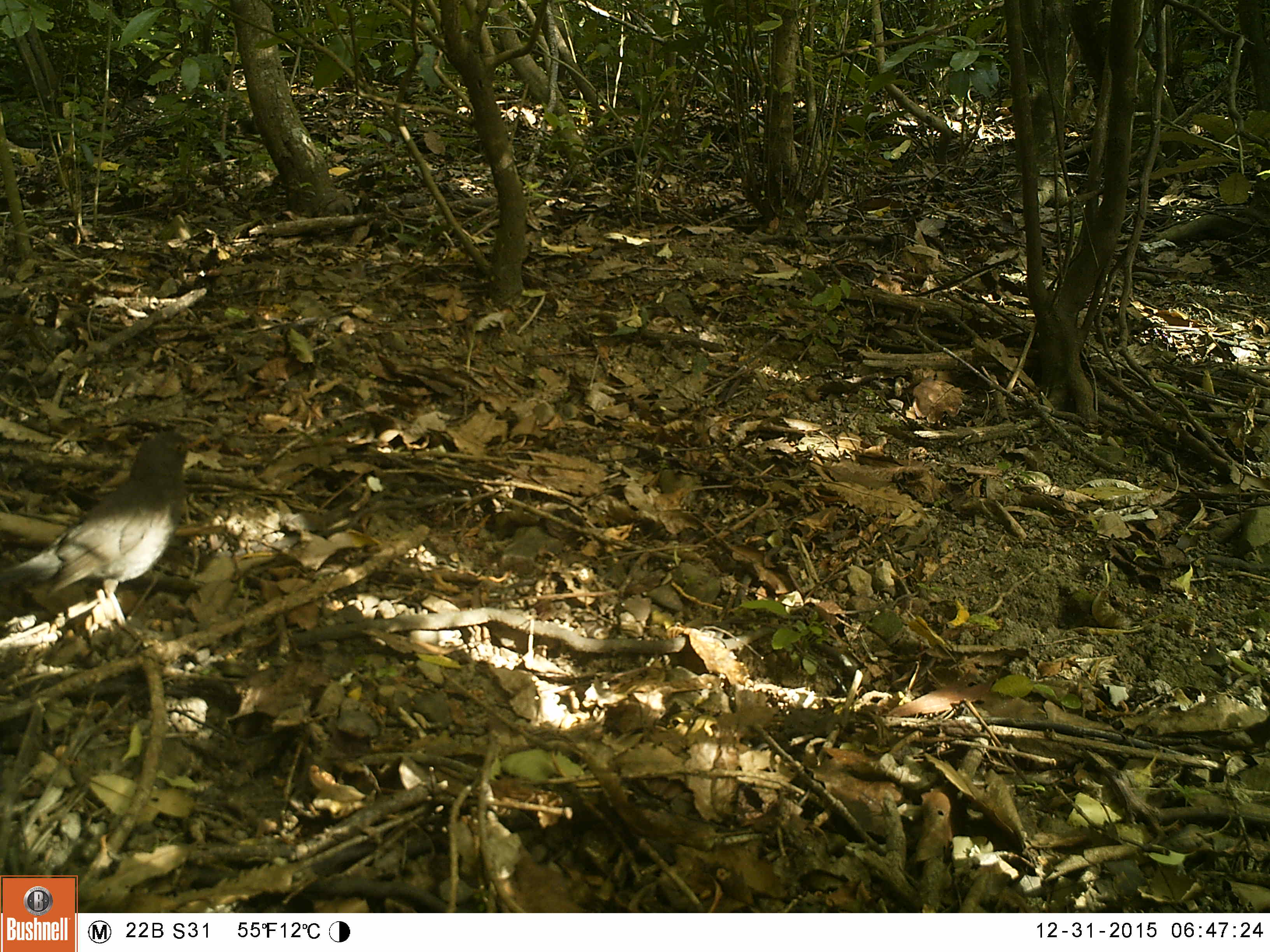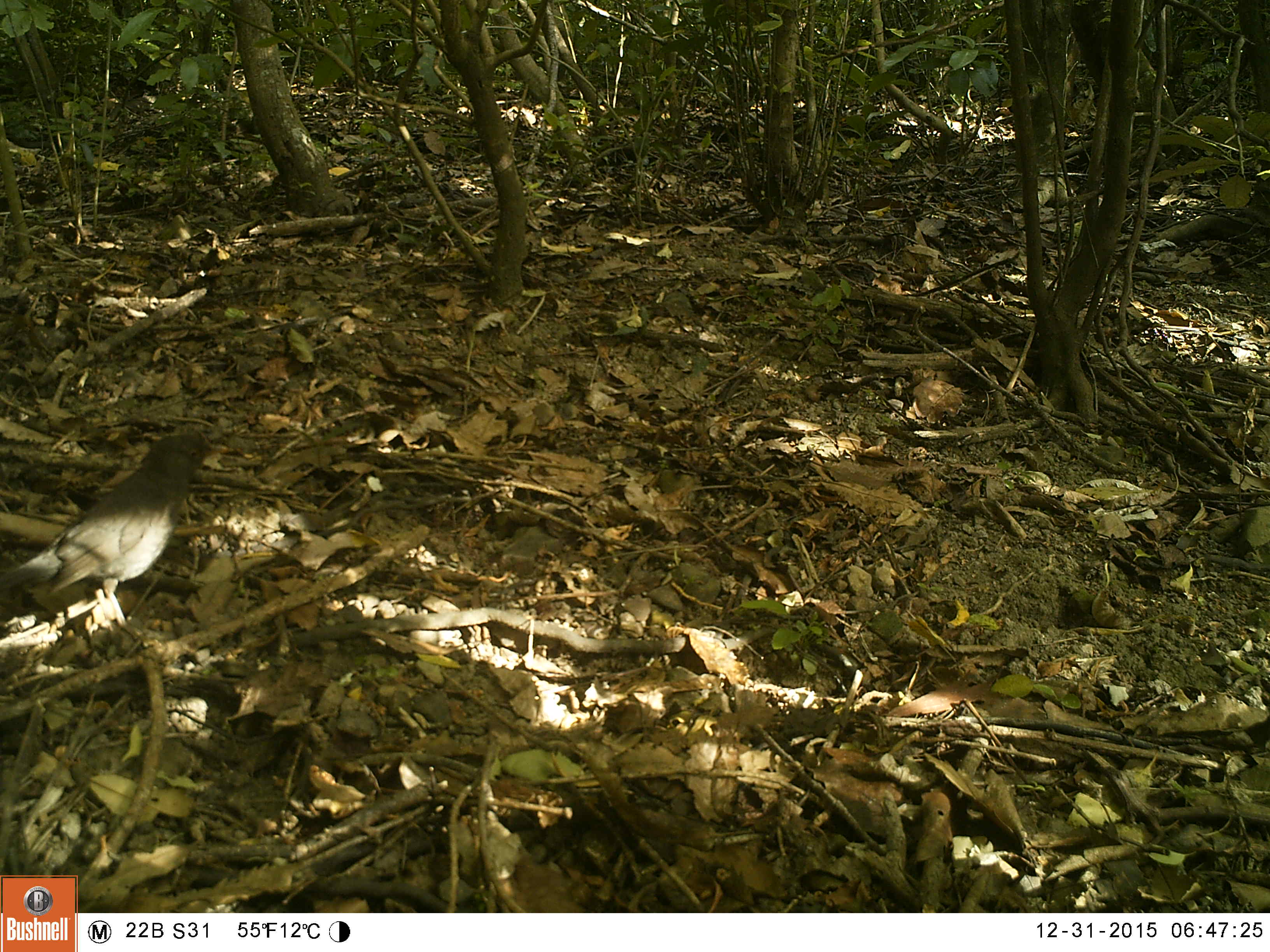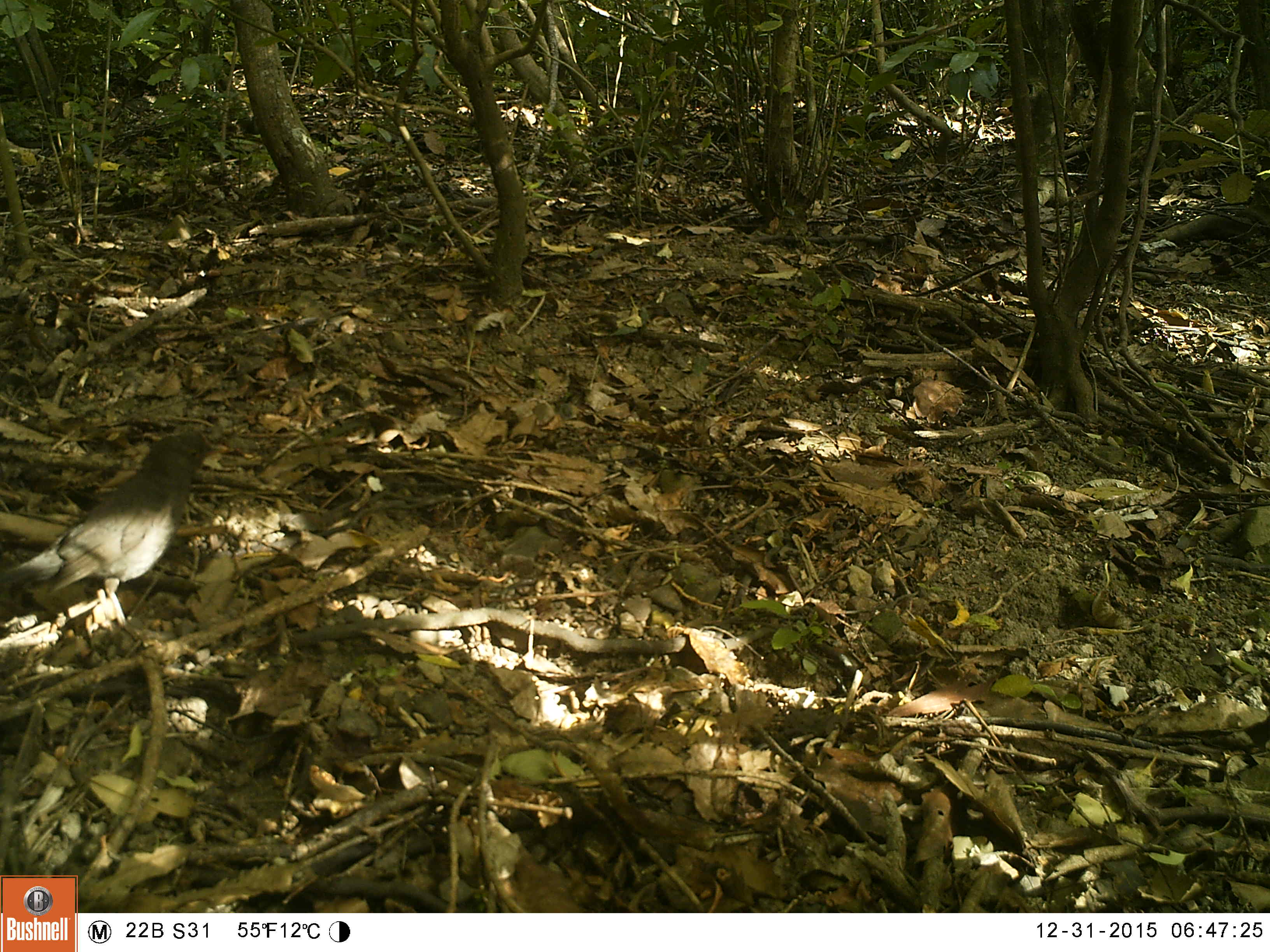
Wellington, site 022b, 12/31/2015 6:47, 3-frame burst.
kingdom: Animalia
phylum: Chordata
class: Aves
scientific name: Aves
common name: bird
Bird (Aves).